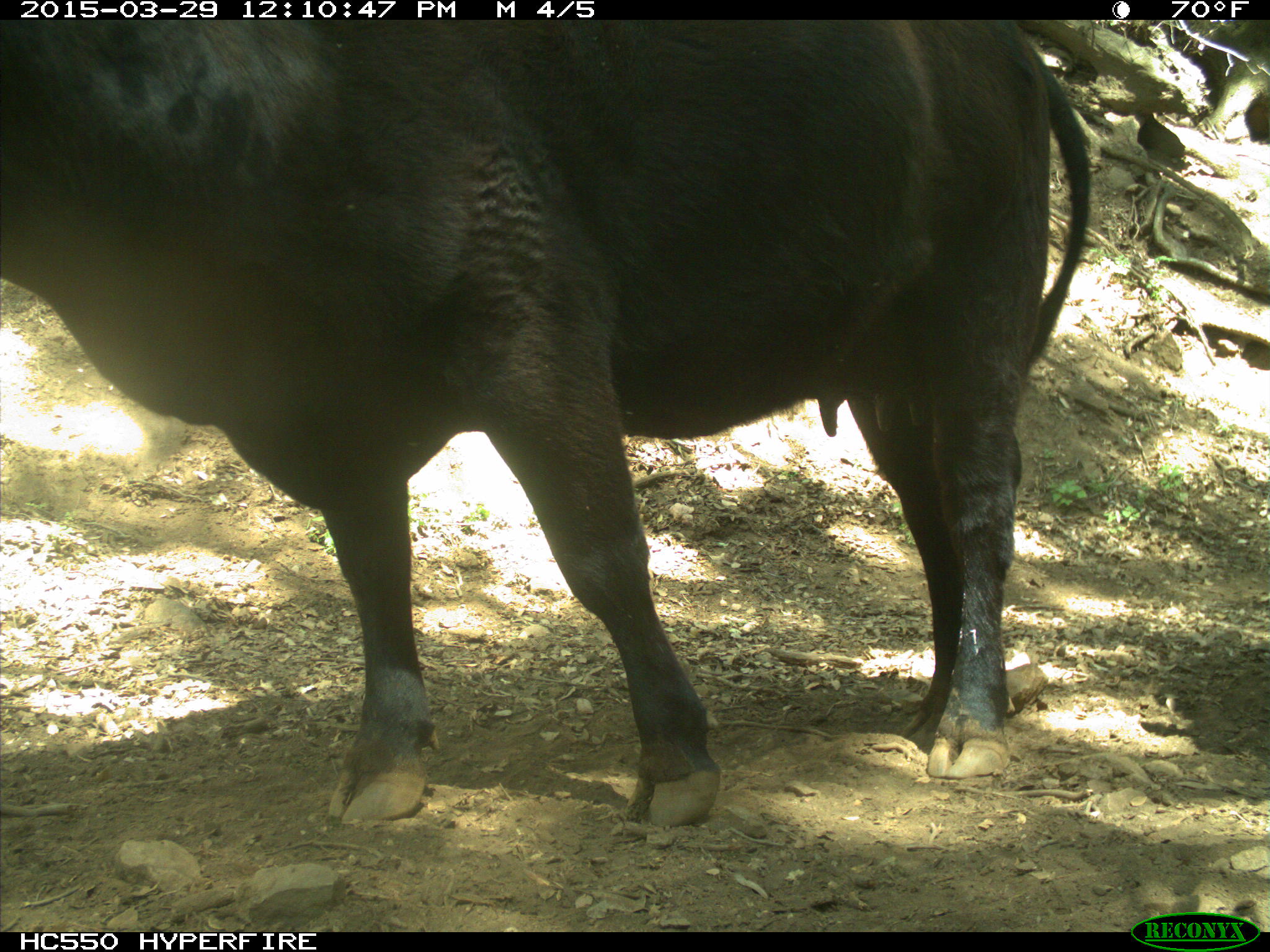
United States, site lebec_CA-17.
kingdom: Animalia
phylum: Chordata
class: Mammalia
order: Artiodactyla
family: Bovidae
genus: Bos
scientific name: Bos taurus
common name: domestic cow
Bos taurus (domestic cow).